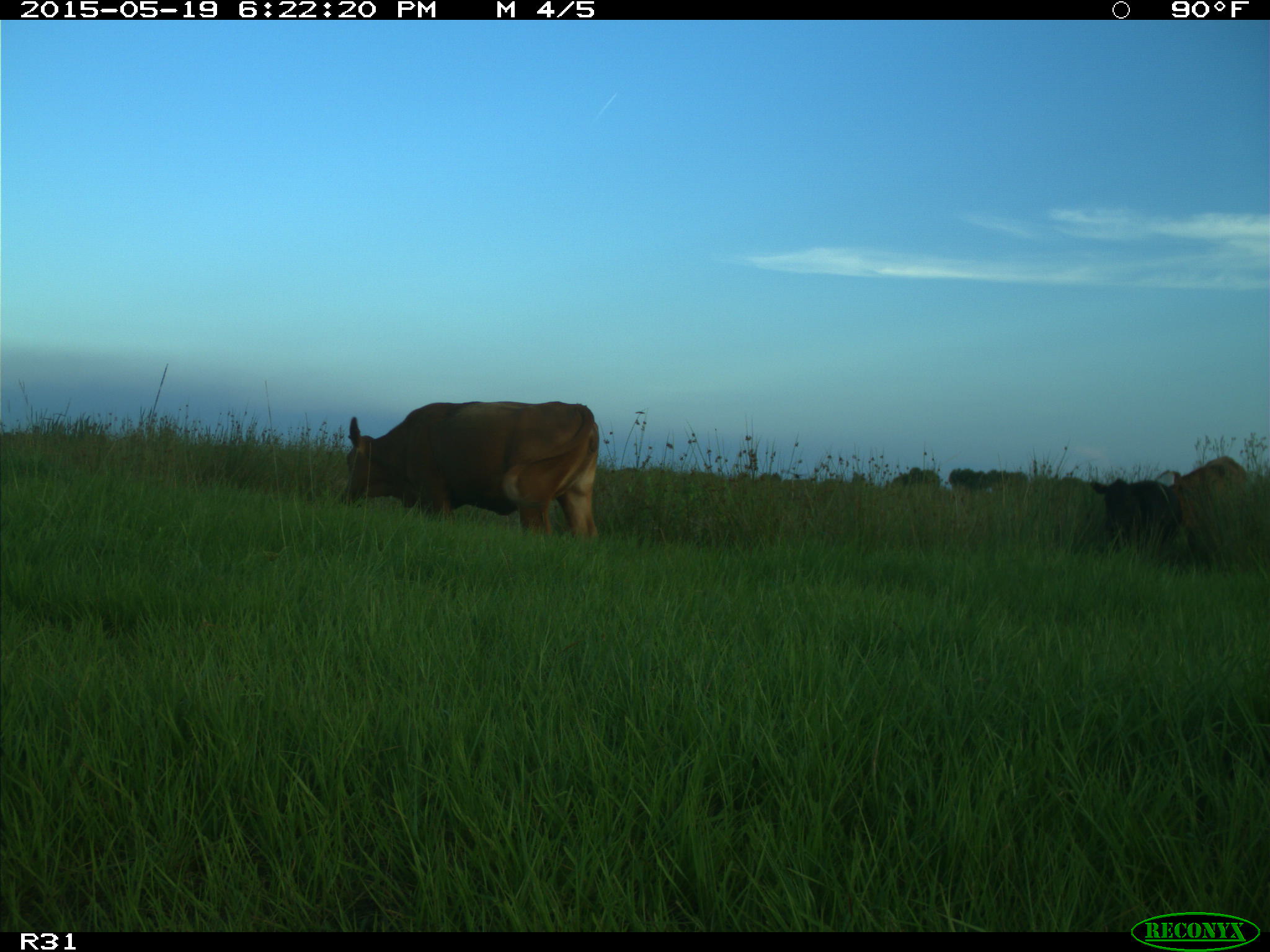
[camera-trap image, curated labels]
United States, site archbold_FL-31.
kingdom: Animalia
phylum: Chordata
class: Mammalia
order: Artiodactyla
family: Bovidae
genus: Bos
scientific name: Bos taurus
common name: domestic cow